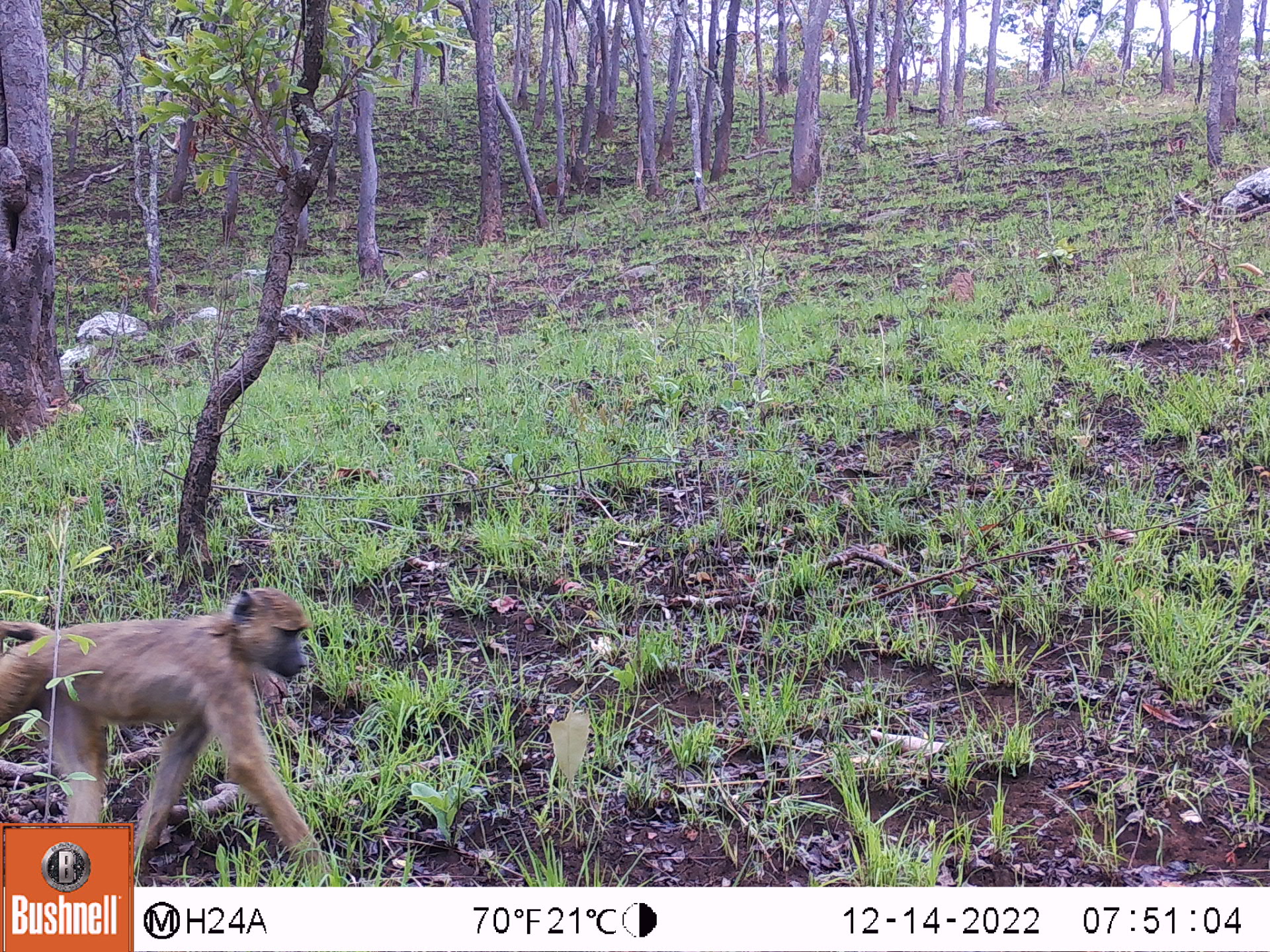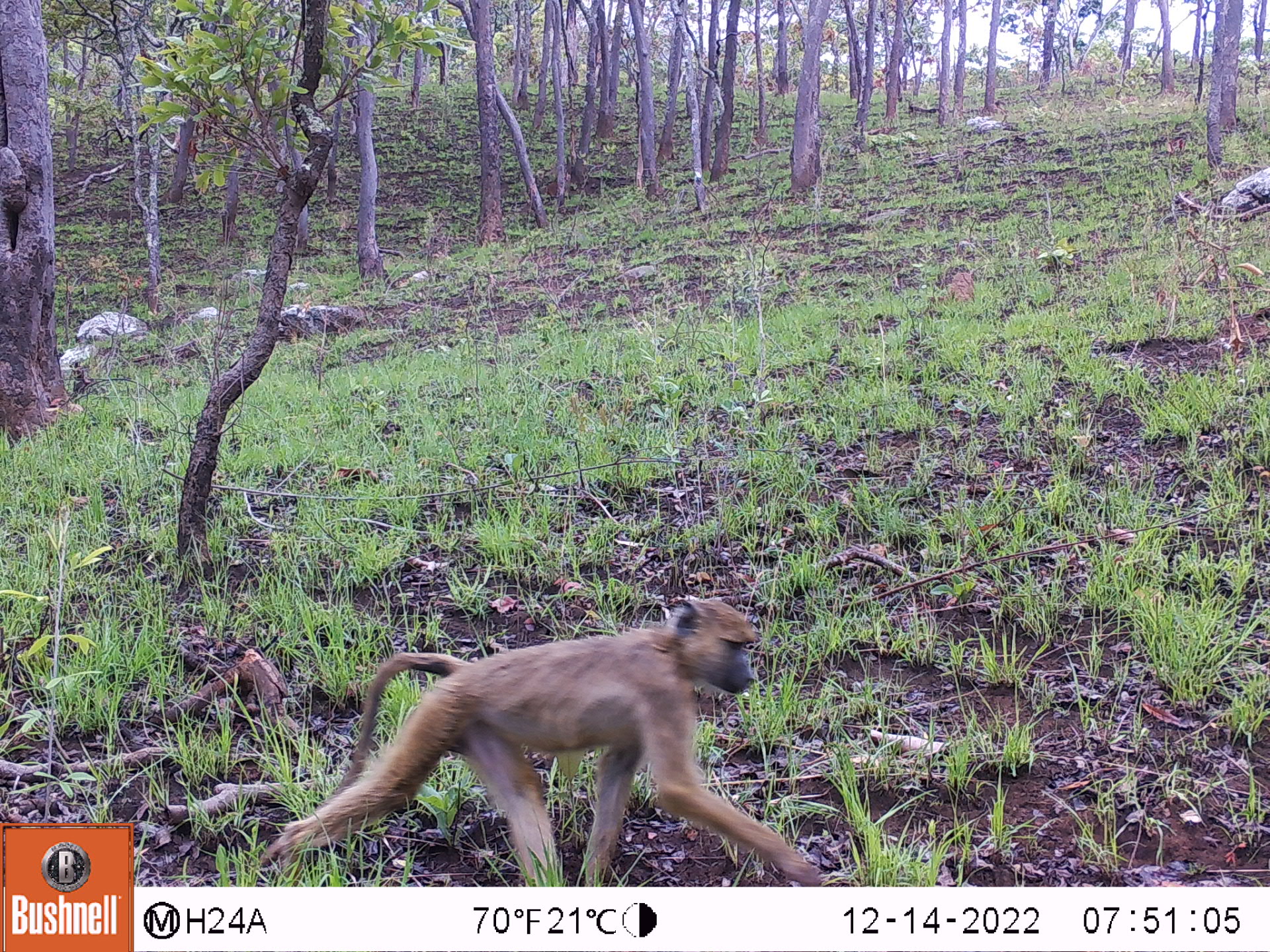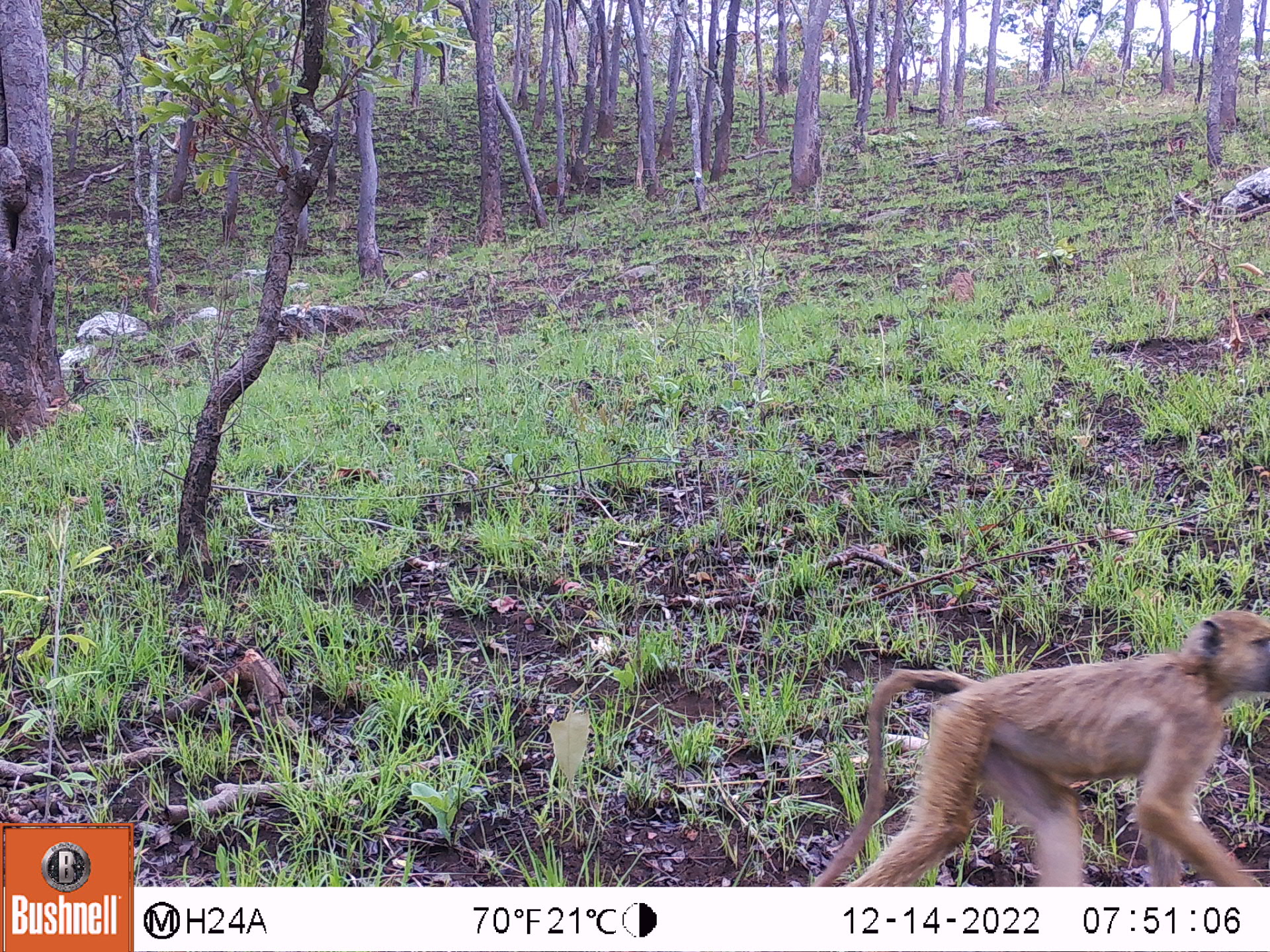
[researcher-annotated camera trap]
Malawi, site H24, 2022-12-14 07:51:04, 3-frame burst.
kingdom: Animalia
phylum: Chordata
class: Mammalia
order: Primates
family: Cercopithecidae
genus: Papio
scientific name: Papio cynocephalus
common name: yellow baboon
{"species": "yellow baboon (Papio cynocephalus)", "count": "1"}